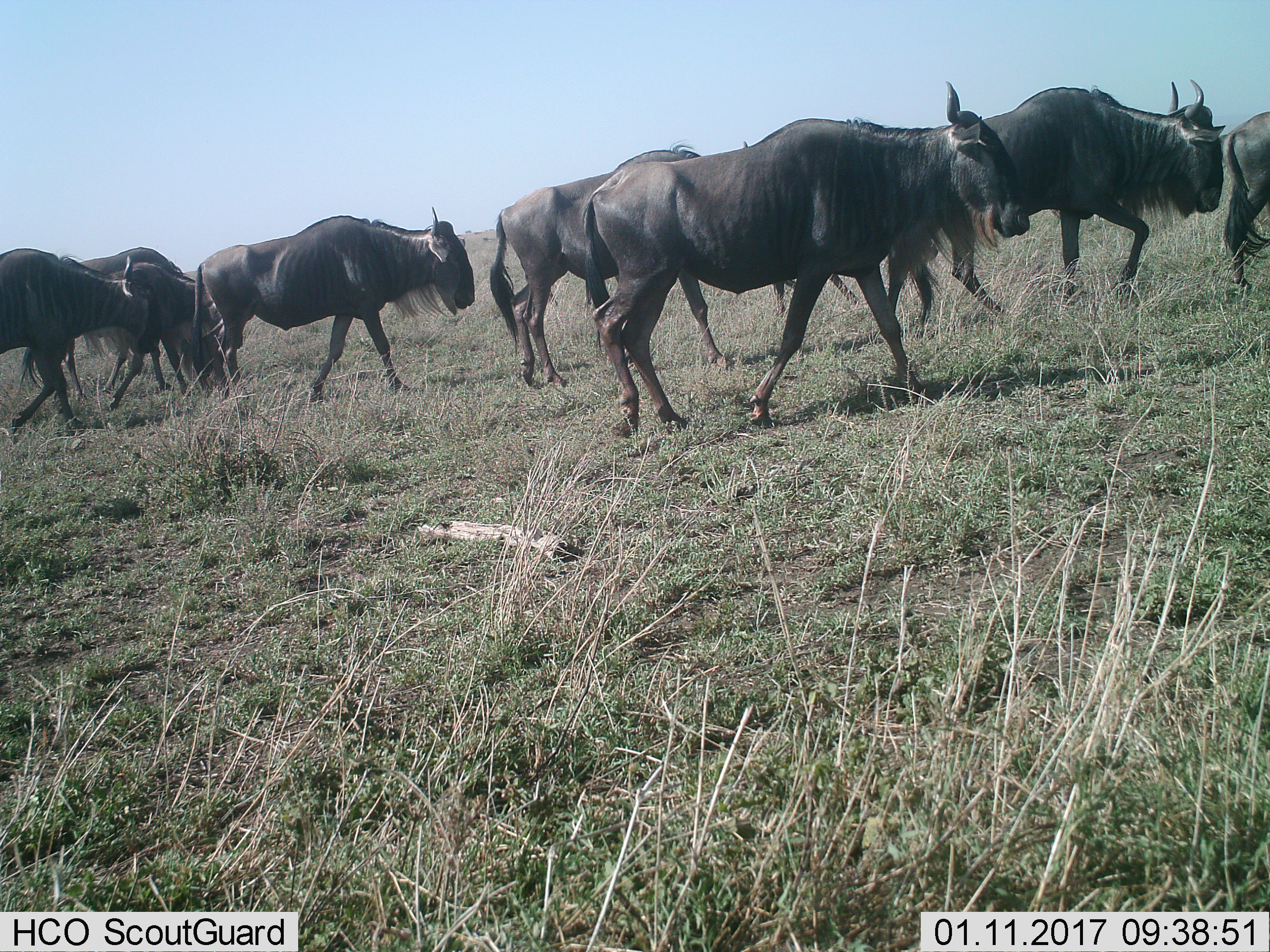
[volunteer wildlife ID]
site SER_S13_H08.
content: unidentified animal